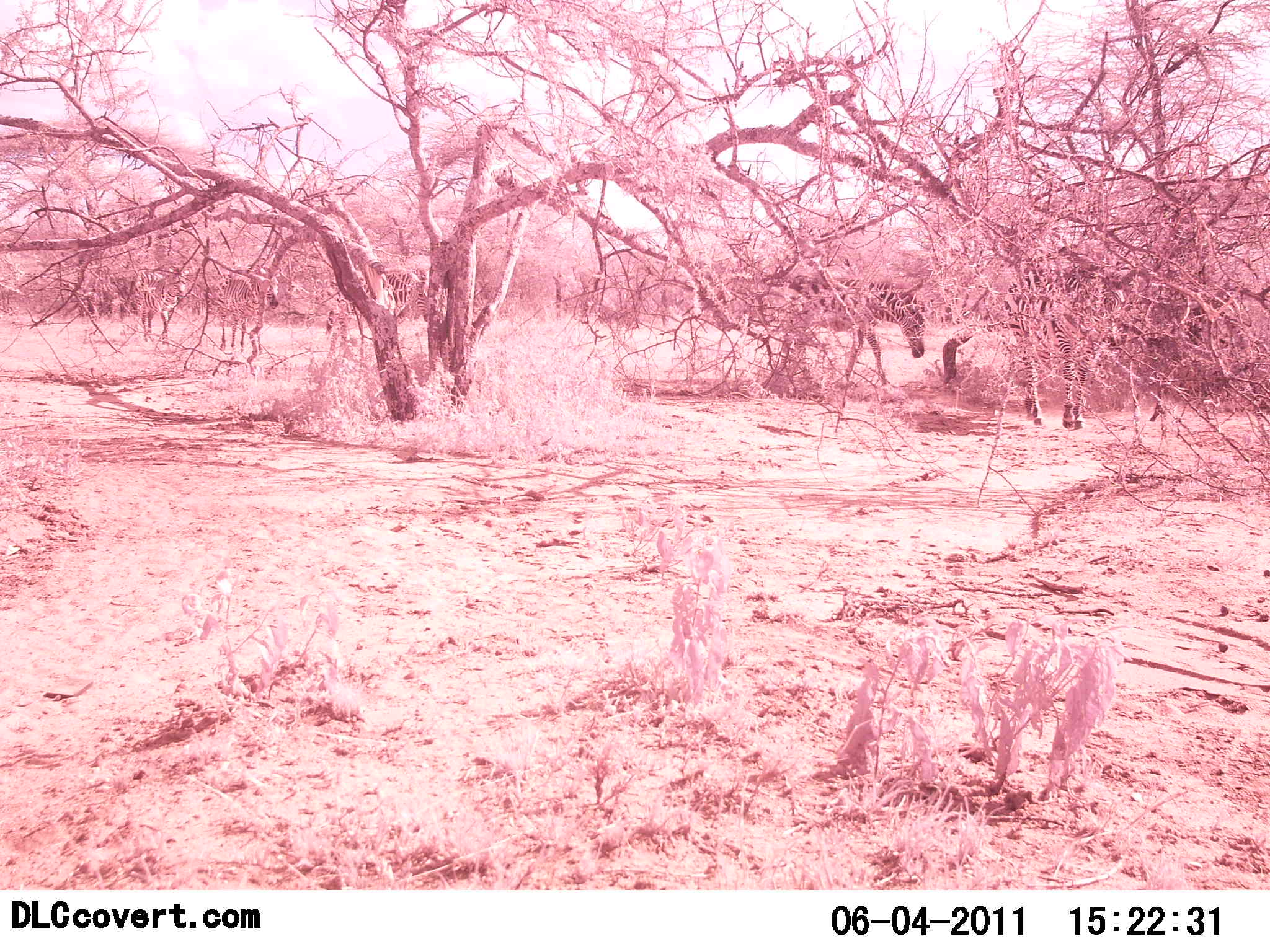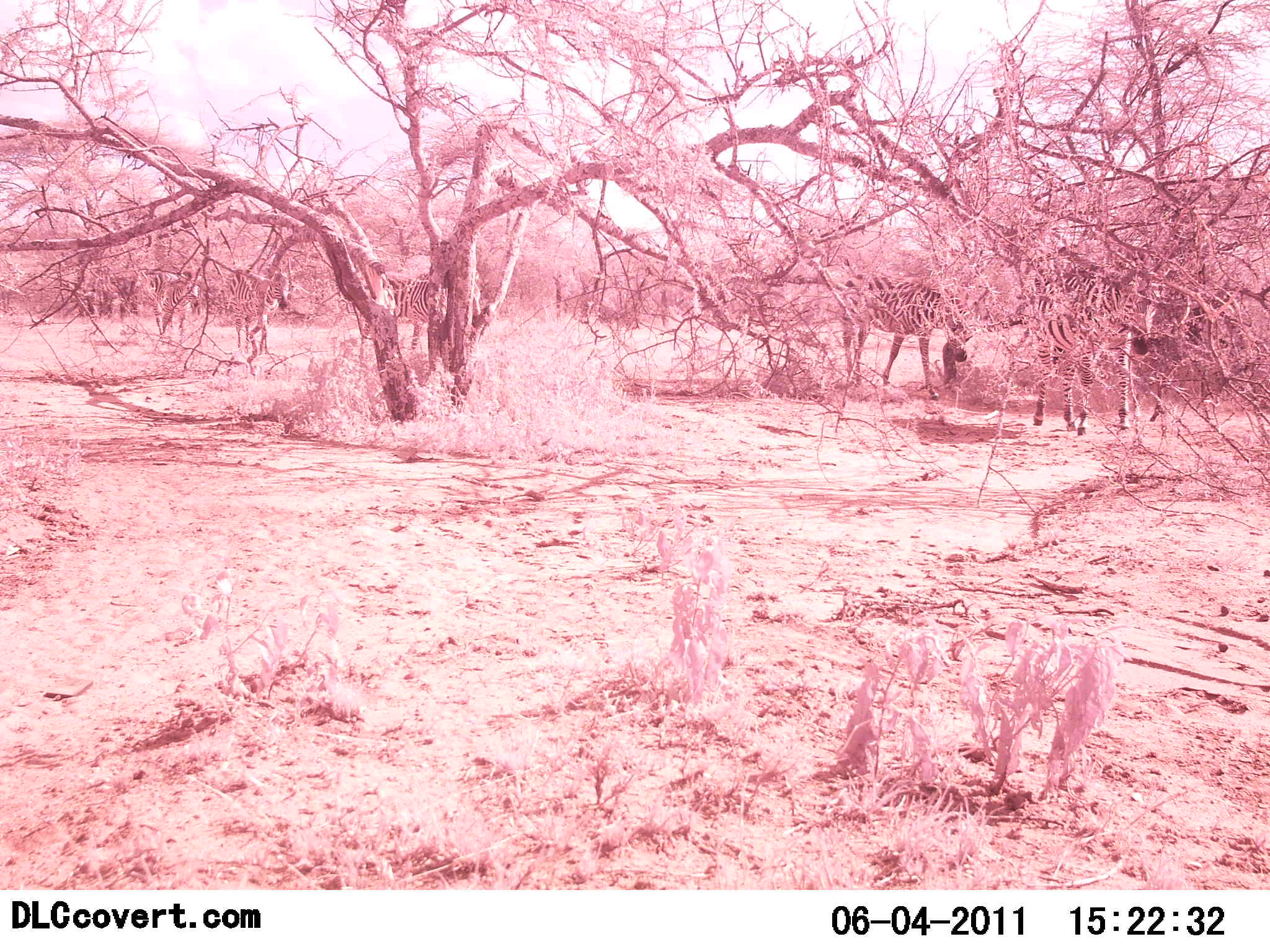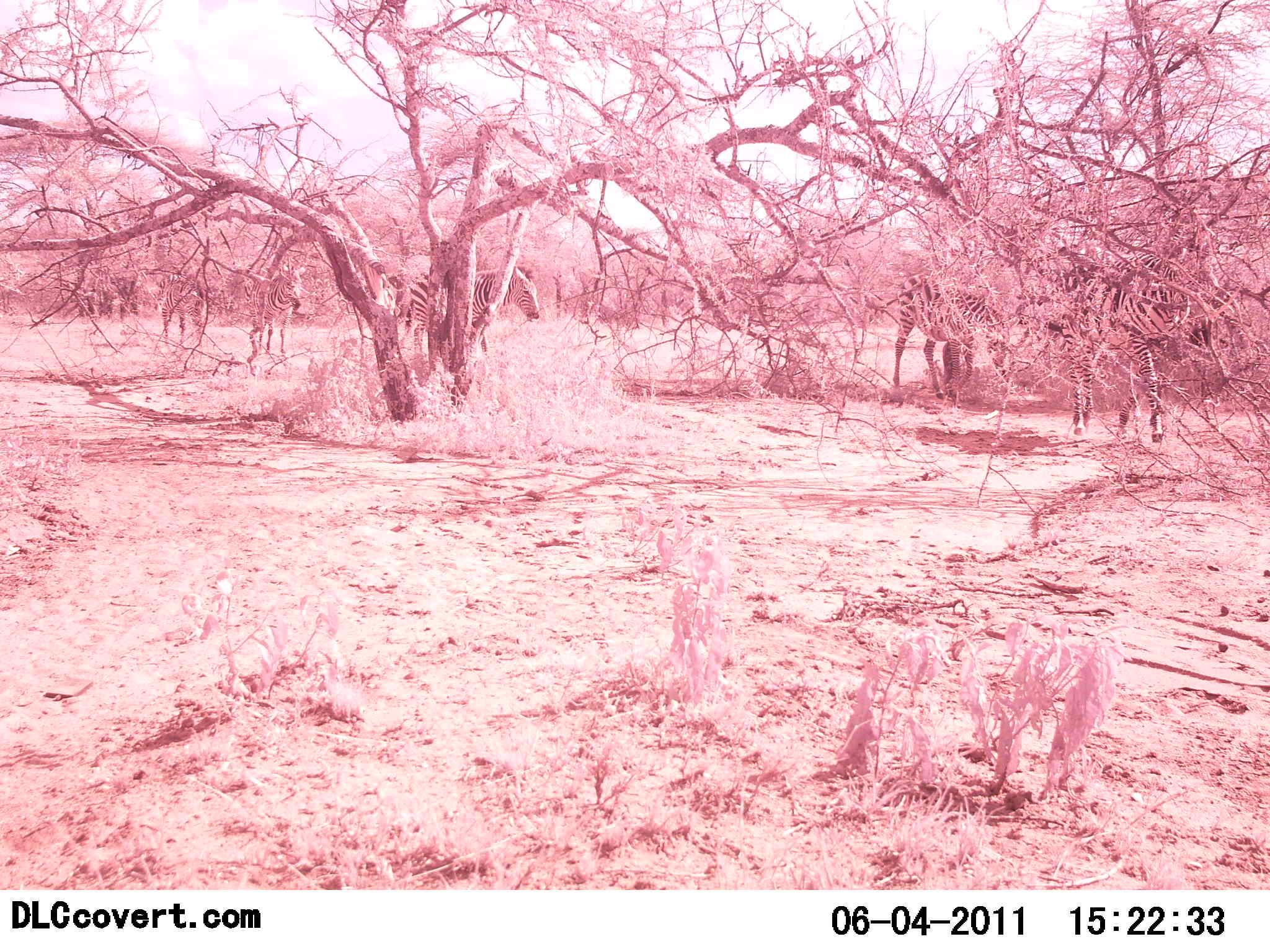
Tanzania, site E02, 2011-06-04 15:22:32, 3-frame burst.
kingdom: Animalia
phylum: Chordata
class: Mammalia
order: Perissodactyla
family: Equidae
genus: Equus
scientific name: Equus quagga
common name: plains zebra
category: zebra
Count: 5.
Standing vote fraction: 0%.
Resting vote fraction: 0%.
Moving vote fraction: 100%.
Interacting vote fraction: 0%.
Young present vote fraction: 8%.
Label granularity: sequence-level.